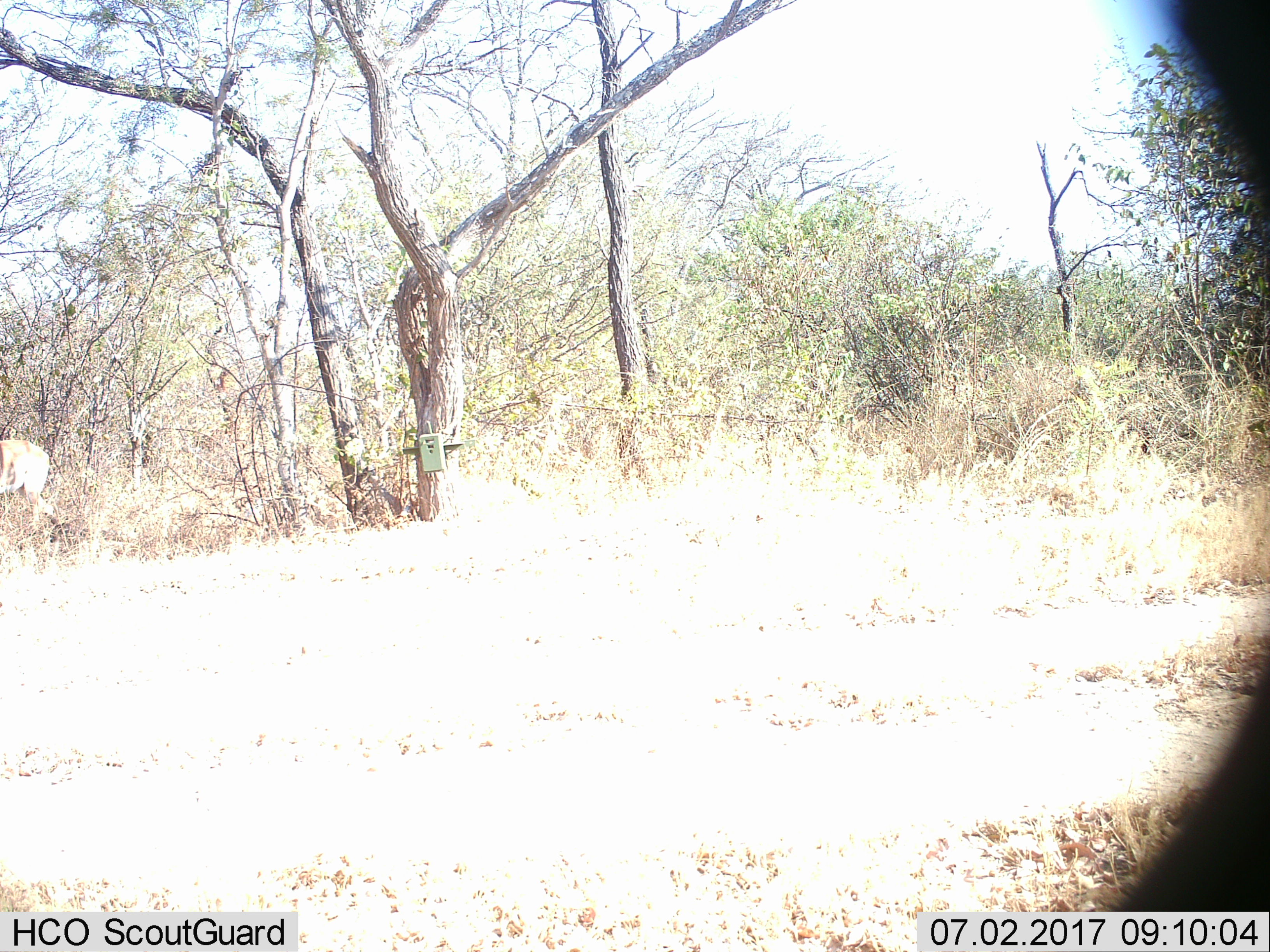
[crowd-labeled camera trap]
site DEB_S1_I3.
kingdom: Animalia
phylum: Chordata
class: Mammalia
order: Artiodactyla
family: Bovidae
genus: Aepyceros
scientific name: Aepyceros melampus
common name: impala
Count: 1.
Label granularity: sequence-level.